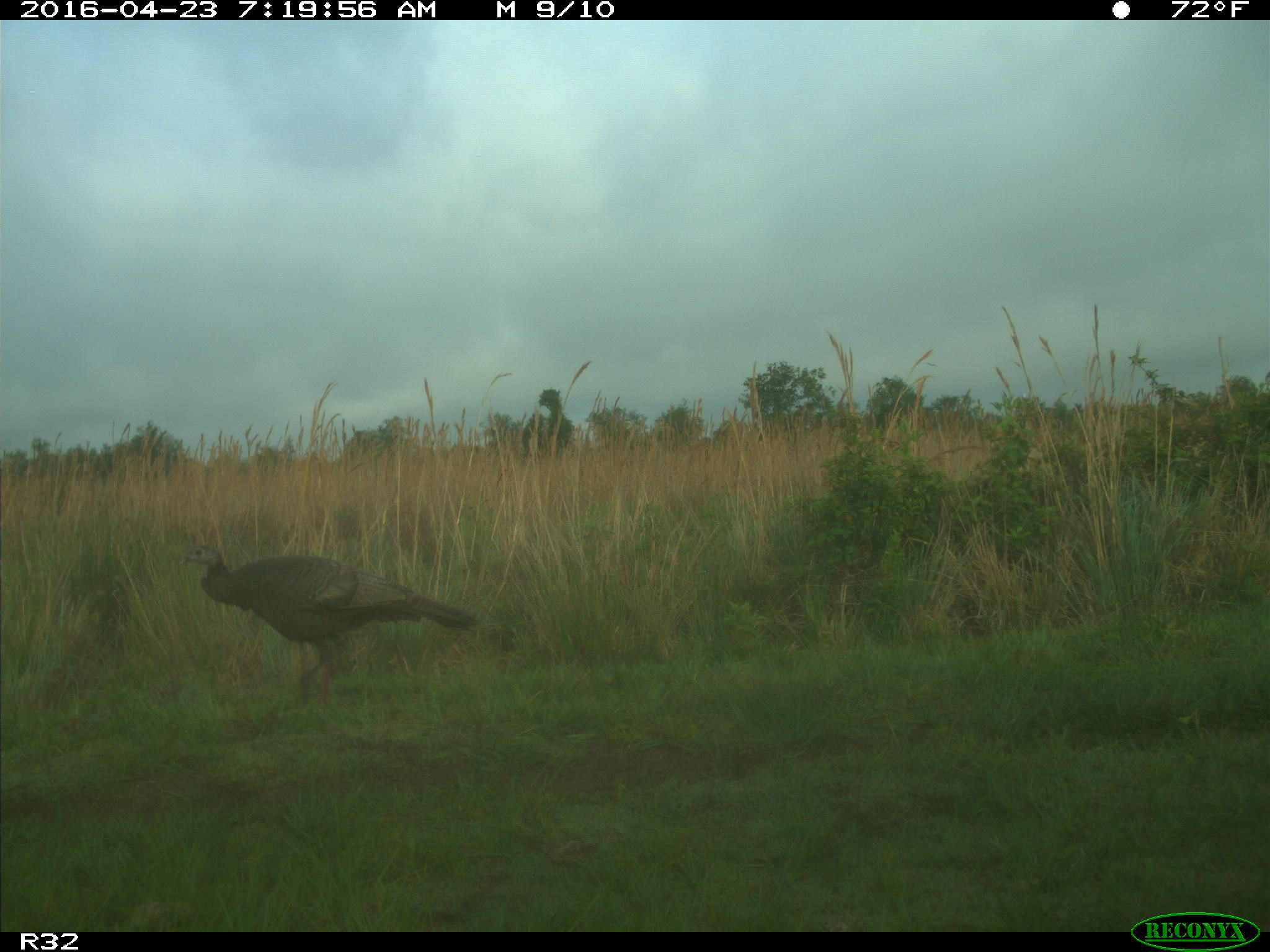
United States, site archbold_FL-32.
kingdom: Animalia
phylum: Chordata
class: Aves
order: Galliformes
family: Phasianidae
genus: Meleagris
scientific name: Meleagris gallopavo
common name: wild turkey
Meleagris gallopavo (wild turkey).